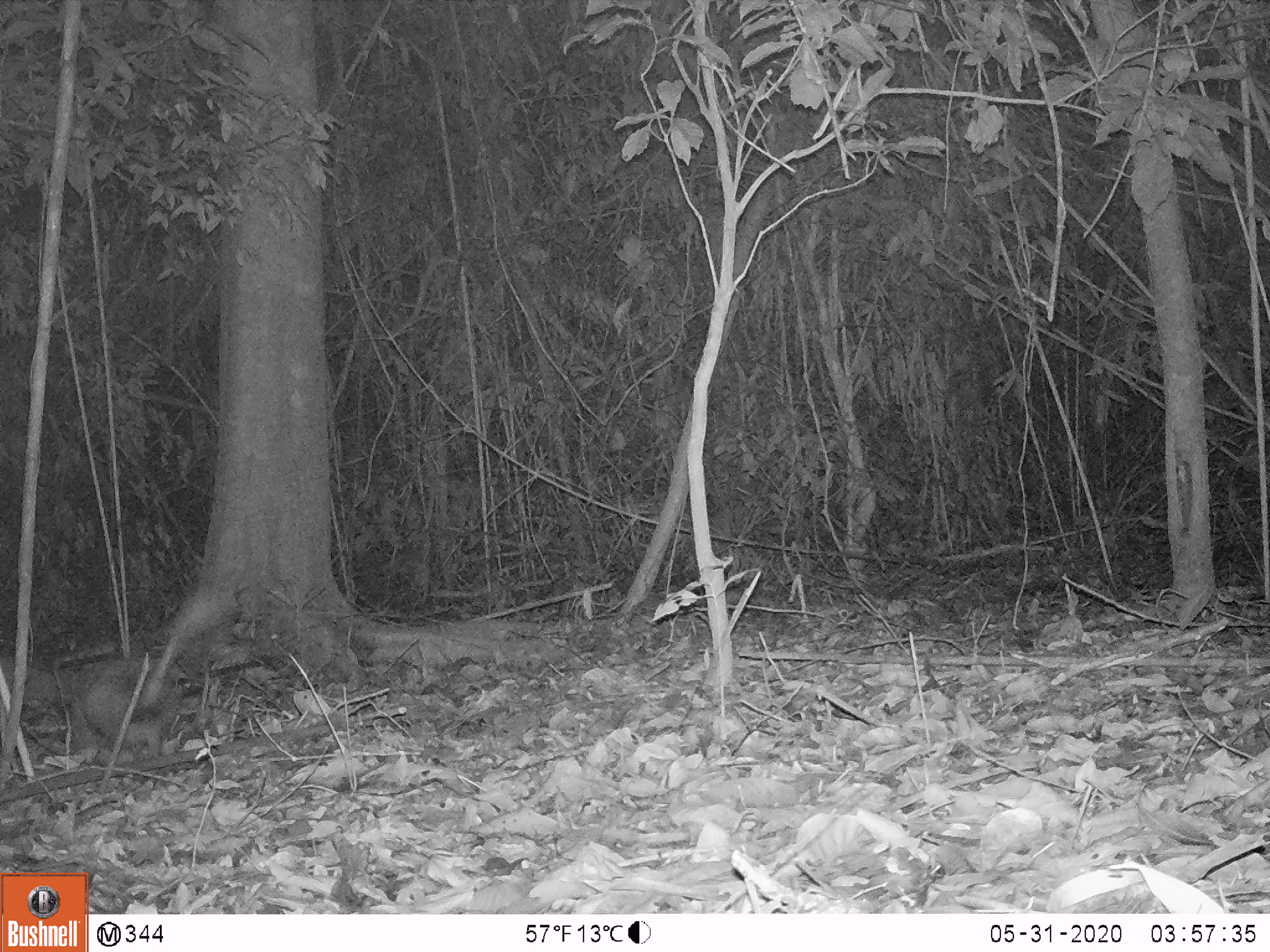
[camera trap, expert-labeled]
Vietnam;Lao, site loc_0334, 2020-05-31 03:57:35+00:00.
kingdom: Animalia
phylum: Chordata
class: Mammalia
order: Rodentia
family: Hystricidae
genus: Atherurus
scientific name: Atherurus macrourus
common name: asiatic brush-tailed porcupine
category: asiatic brush tailed porcupine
Asiatic brush tailed porcupine (asiatic brush-tailed porcupine) (Atherurus macrourus). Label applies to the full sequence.